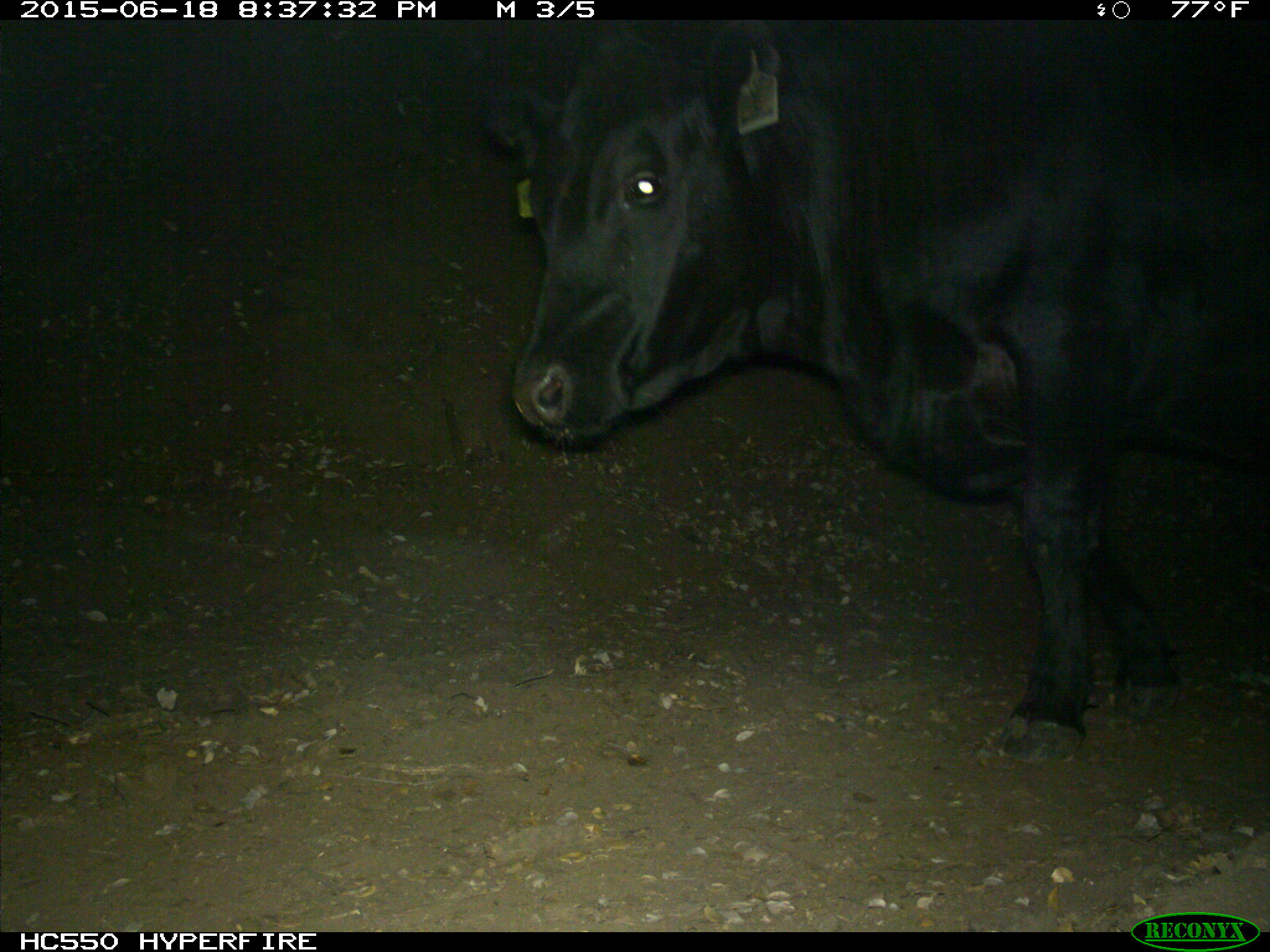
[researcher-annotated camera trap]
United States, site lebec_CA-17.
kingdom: Animalia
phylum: Chordata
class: Mammalia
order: Artiodactyla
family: Bovidae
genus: Bos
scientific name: Bos taurus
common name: domestic cow